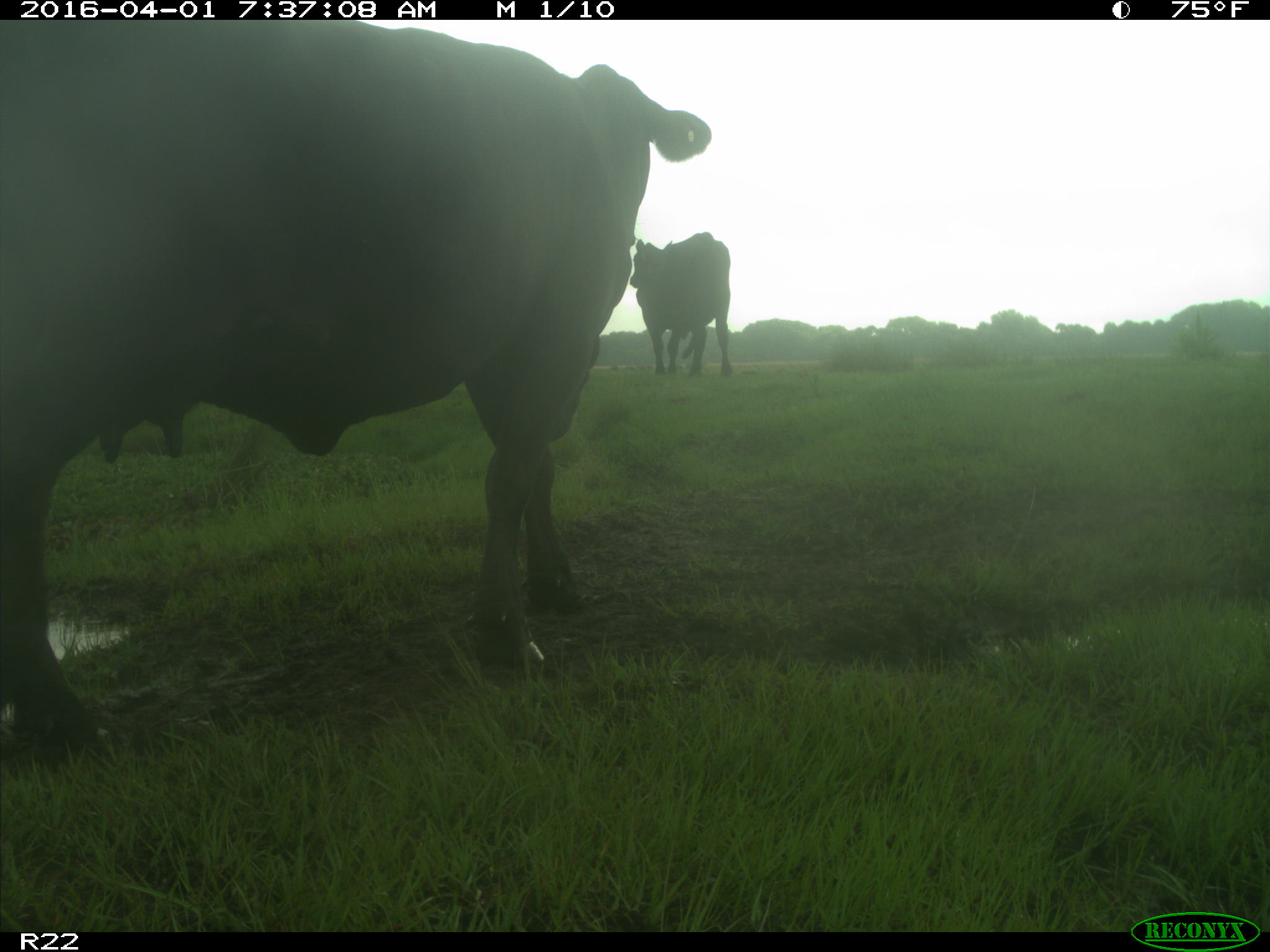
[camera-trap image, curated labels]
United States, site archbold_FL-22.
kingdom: Animalia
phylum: Chordata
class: Mammalia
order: Artiodactyla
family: Bovidae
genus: Bos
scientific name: Bos taurus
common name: domestic cow